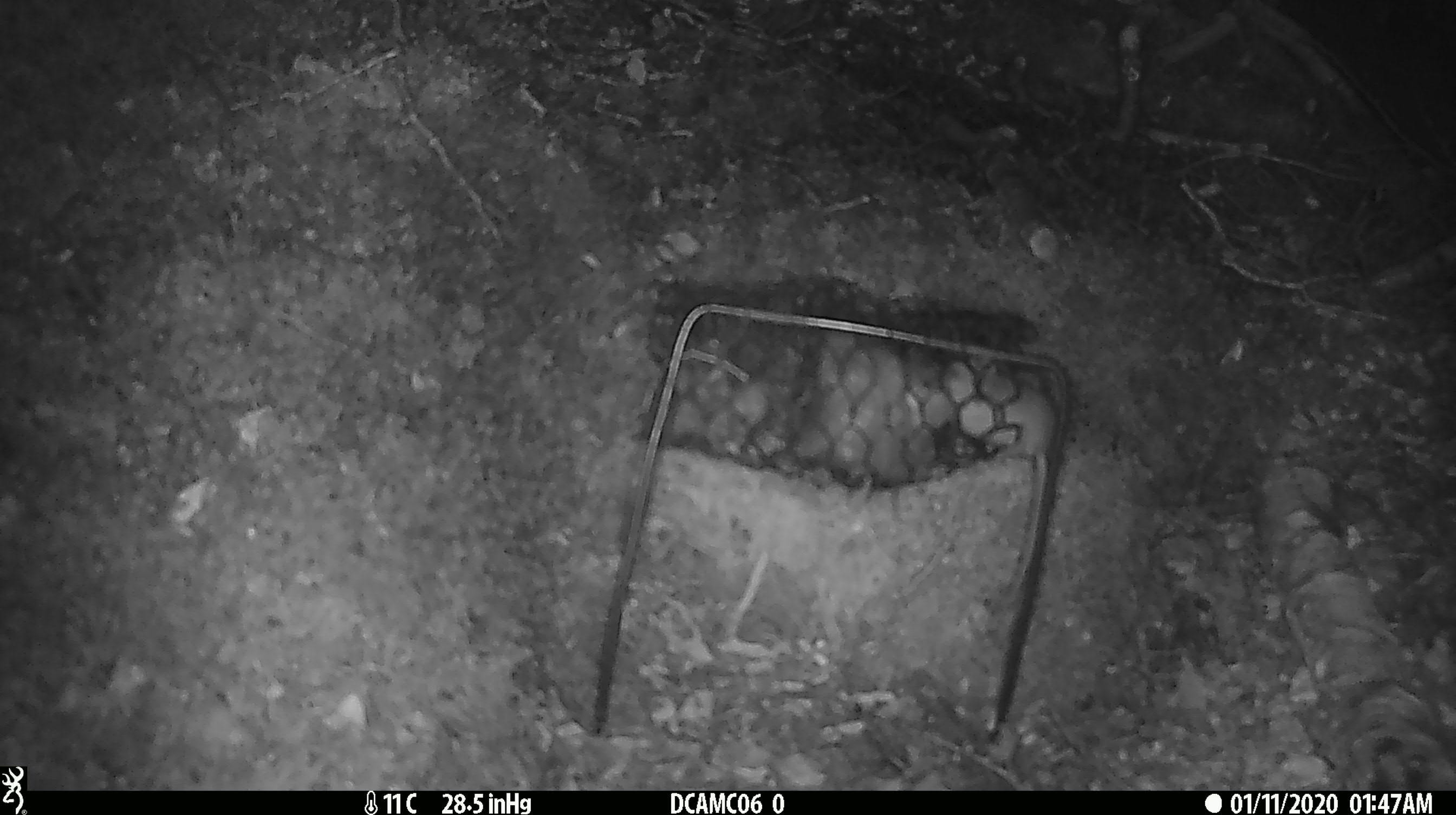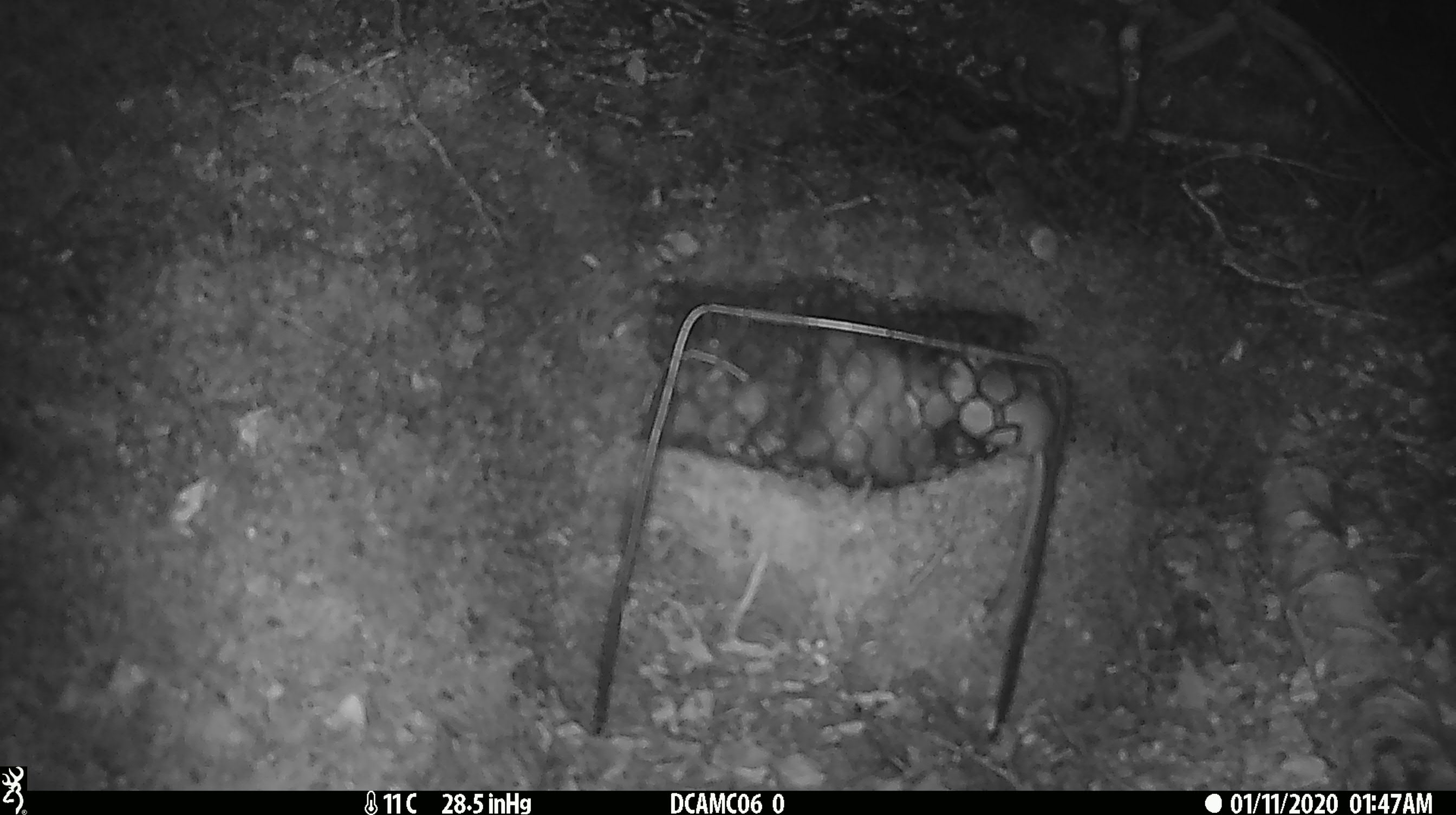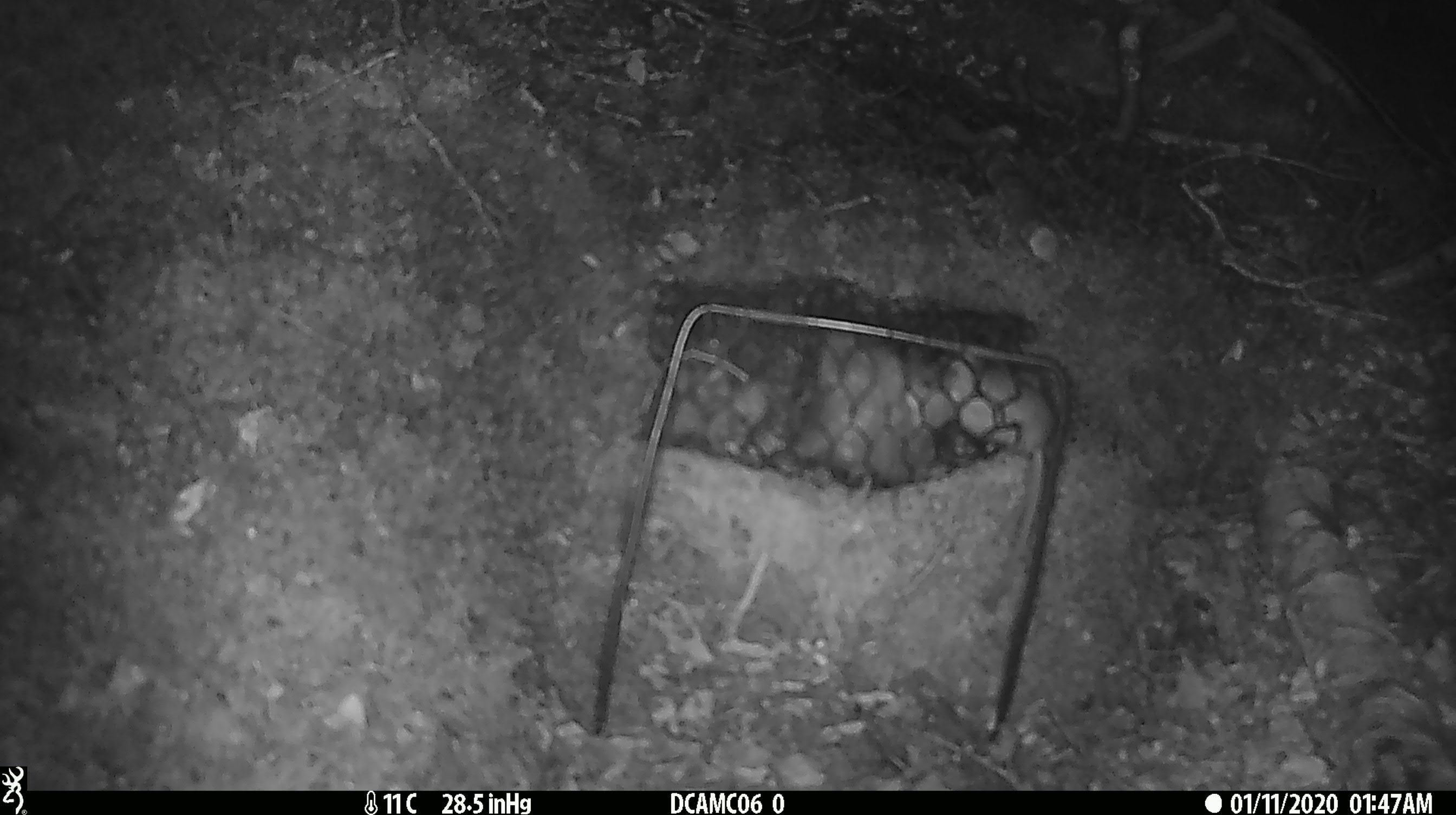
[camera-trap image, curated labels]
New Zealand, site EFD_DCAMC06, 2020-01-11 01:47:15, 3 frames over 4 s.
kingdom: Animalia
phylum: Chordata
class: Mammalia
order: Rodentia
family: Muridae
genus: Mus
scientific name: Mus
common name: mouse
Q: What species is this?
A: Mouse (Mus).